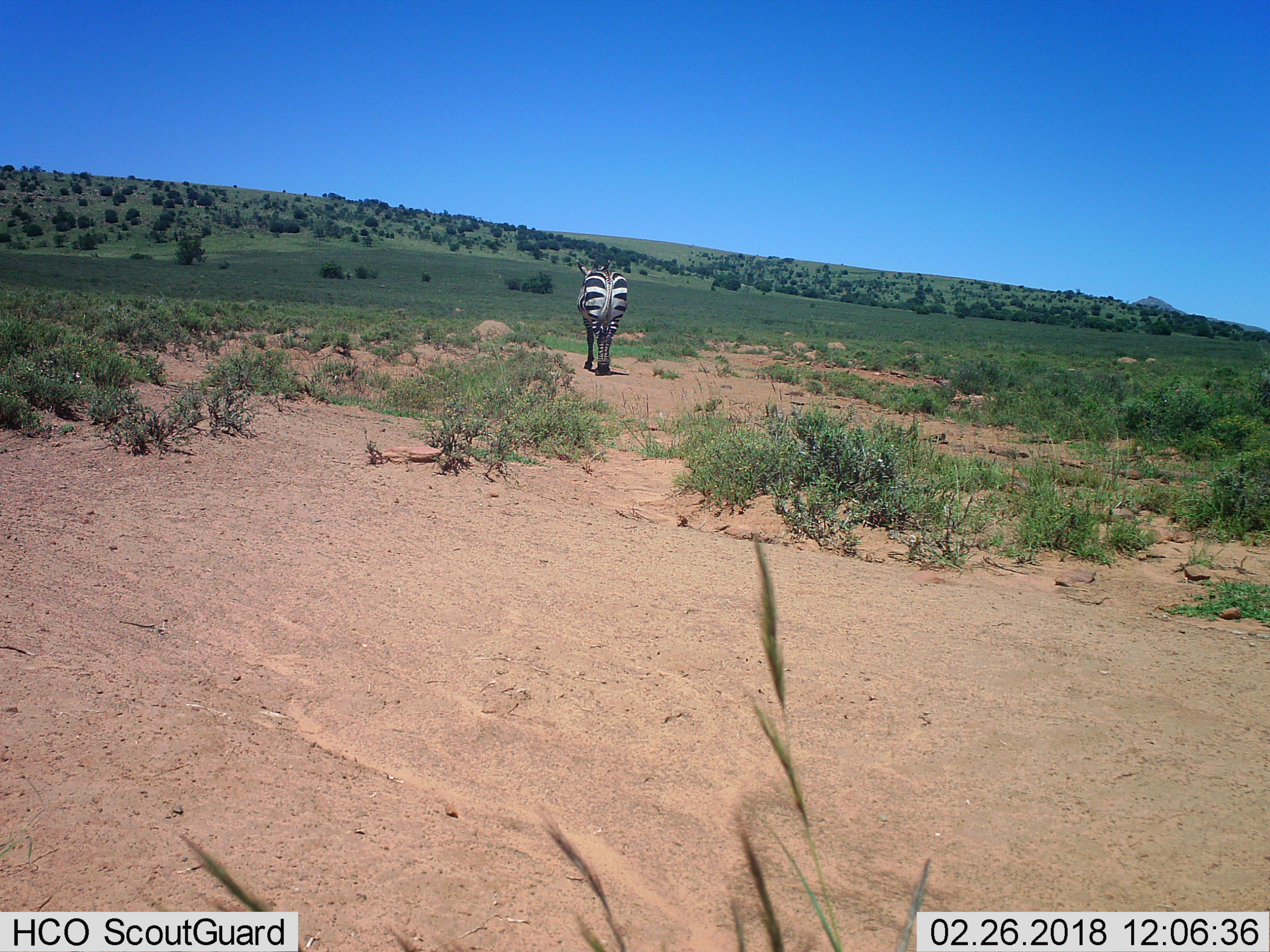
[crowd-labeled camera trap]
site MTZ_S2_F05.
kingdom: Animalia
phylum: Chordata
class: Mammalia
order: Perissodactyla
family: Equidae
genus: Equus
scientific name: Equus zebra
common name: mountain zebra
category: zebramountain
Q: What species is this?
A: Zebramountain (mountain zebra) (Equus zebra).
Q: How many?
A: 1.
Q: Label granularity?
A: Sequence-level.